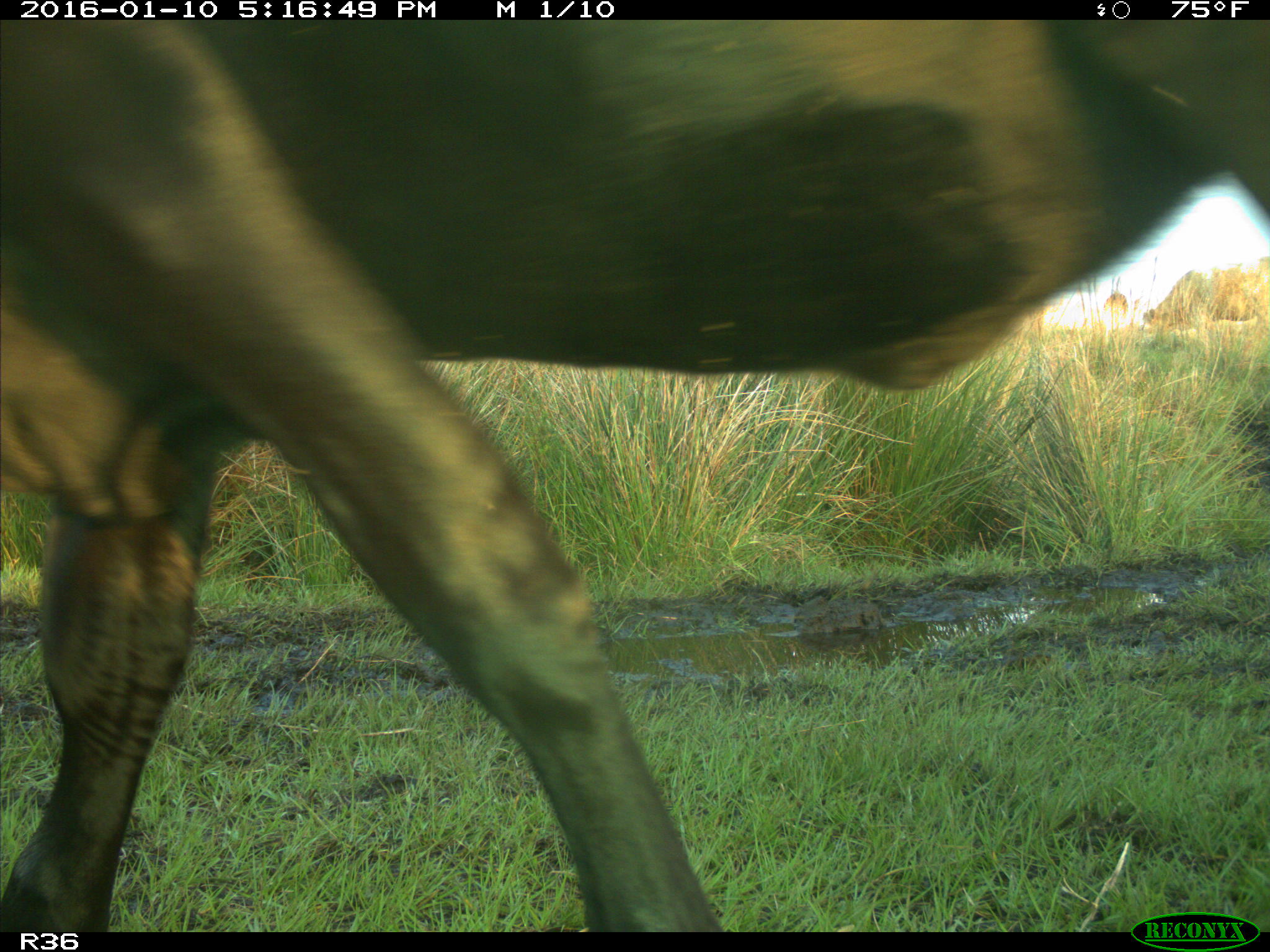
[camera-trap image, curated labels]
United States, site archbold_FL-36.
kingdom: Animalia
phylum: Chordata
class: Mammalia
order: Artiodactyla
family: Bovidae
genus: Bos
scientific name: Bos taurus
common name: domestic cow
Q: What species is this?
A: Bos taurus (domestic cow).